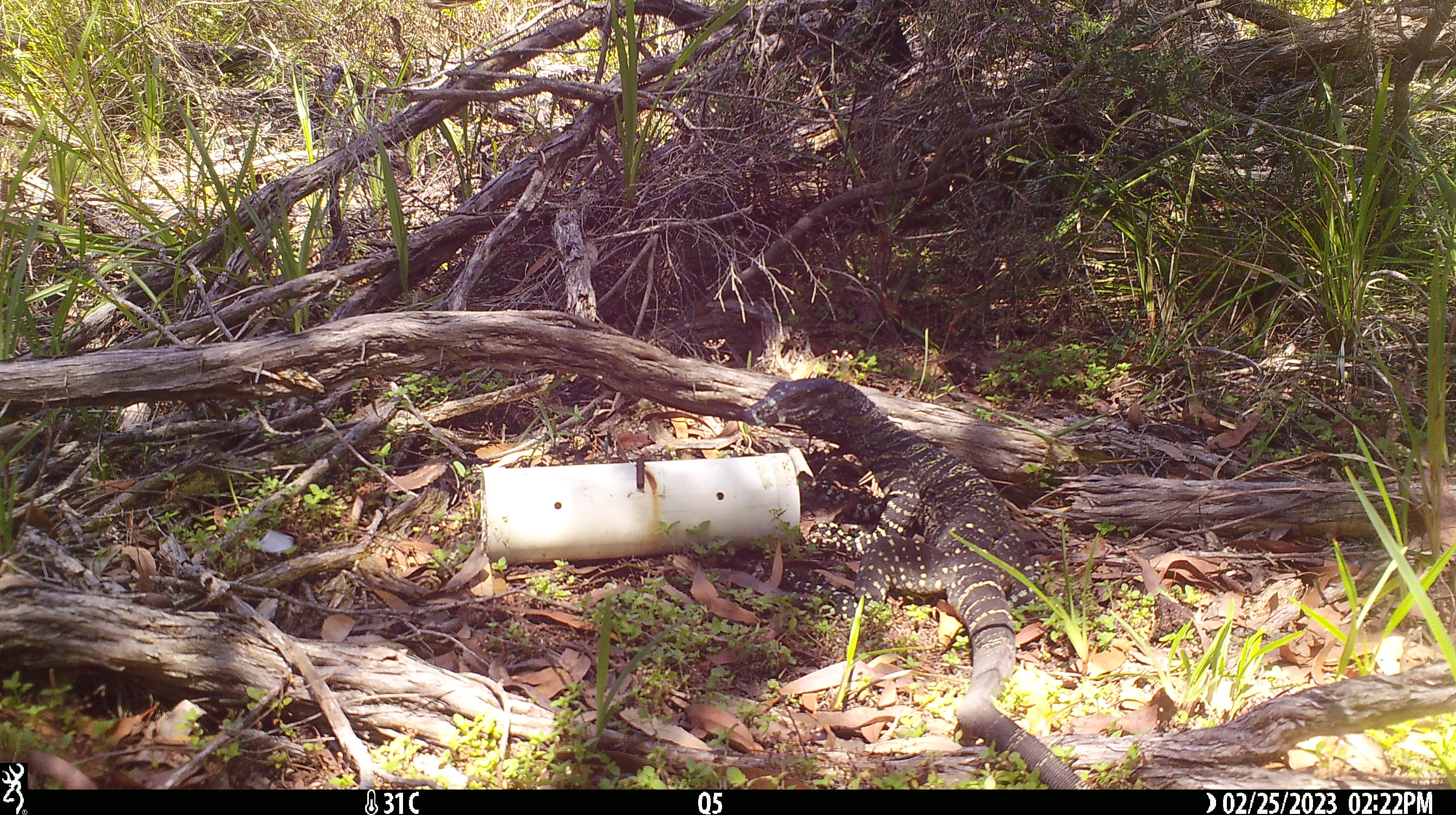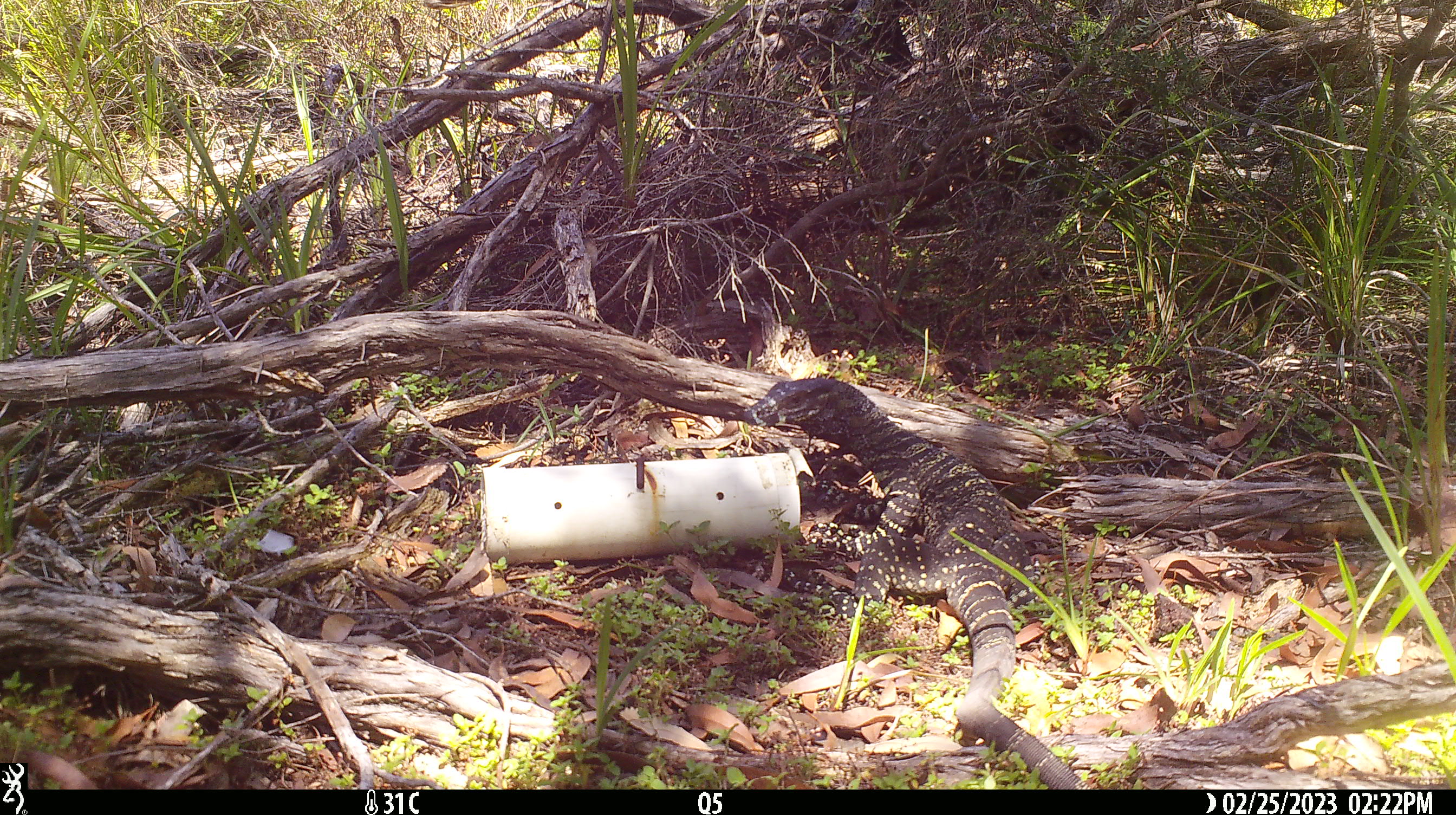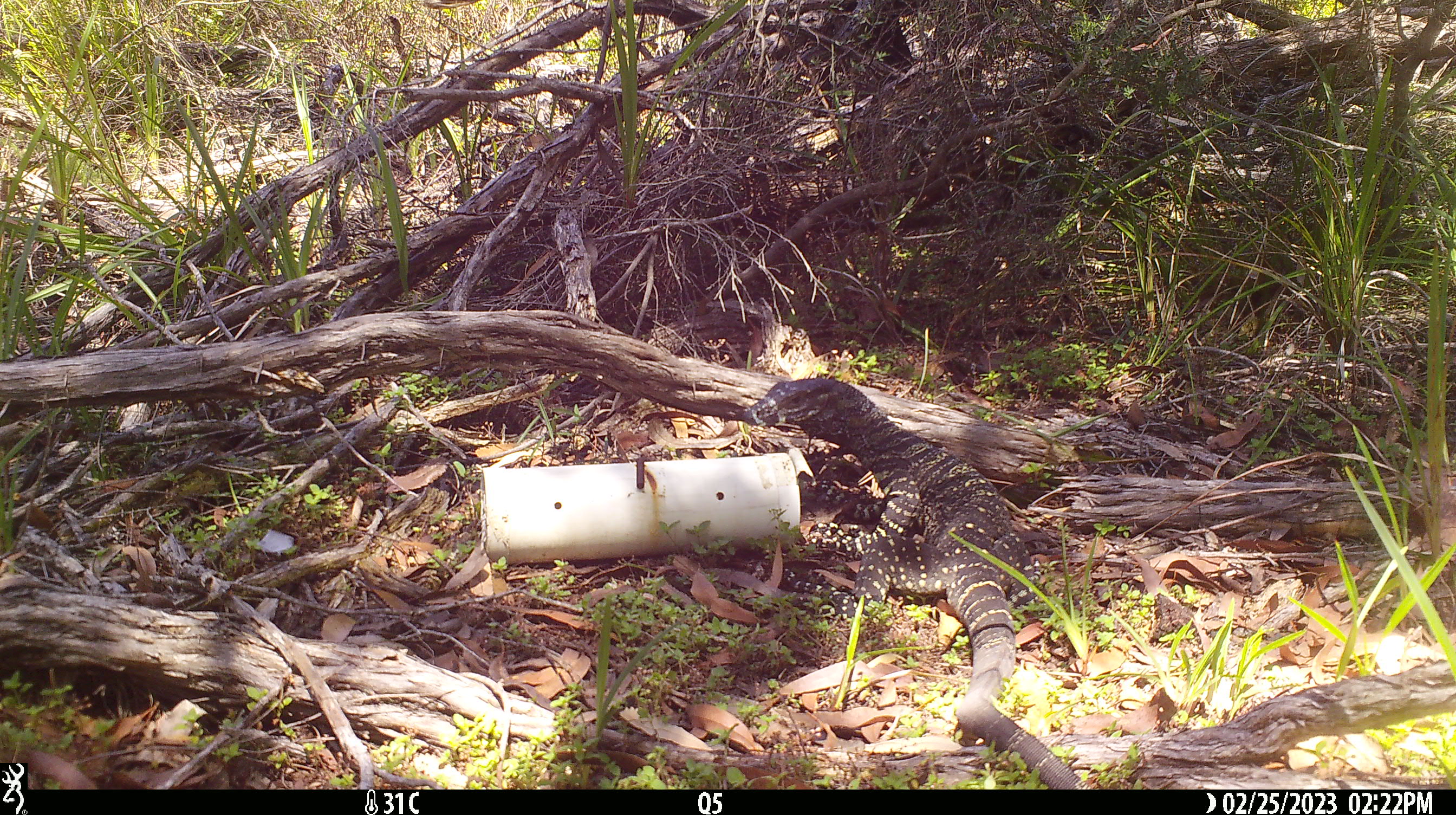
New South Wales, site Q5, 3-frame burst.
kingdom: Animalia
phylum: Chordata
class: Reptilia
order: Squamata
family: Varanidae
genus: Varanus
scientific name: Varanus varius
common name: lace monitor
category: goanna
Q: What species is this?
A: Goanna (lace monitor) (Varanus varius).